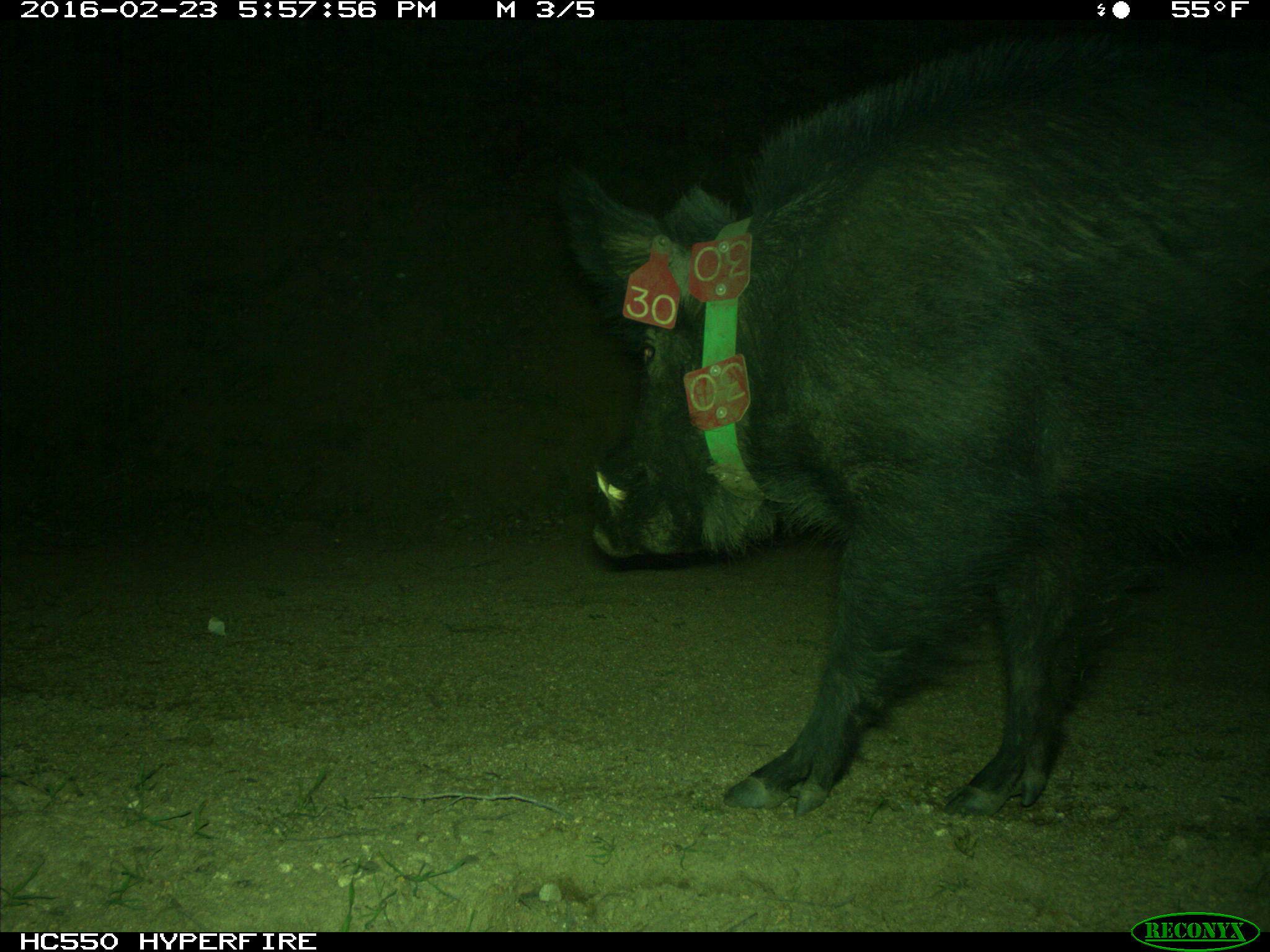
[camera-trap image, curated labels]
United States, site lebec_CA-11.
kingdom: Animalia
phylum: Chordata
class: Mammalia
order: Artiodactyla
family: Suidae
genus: Sus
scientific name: Sus scrofa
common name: wild boar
Sus scrofa (wild boar).